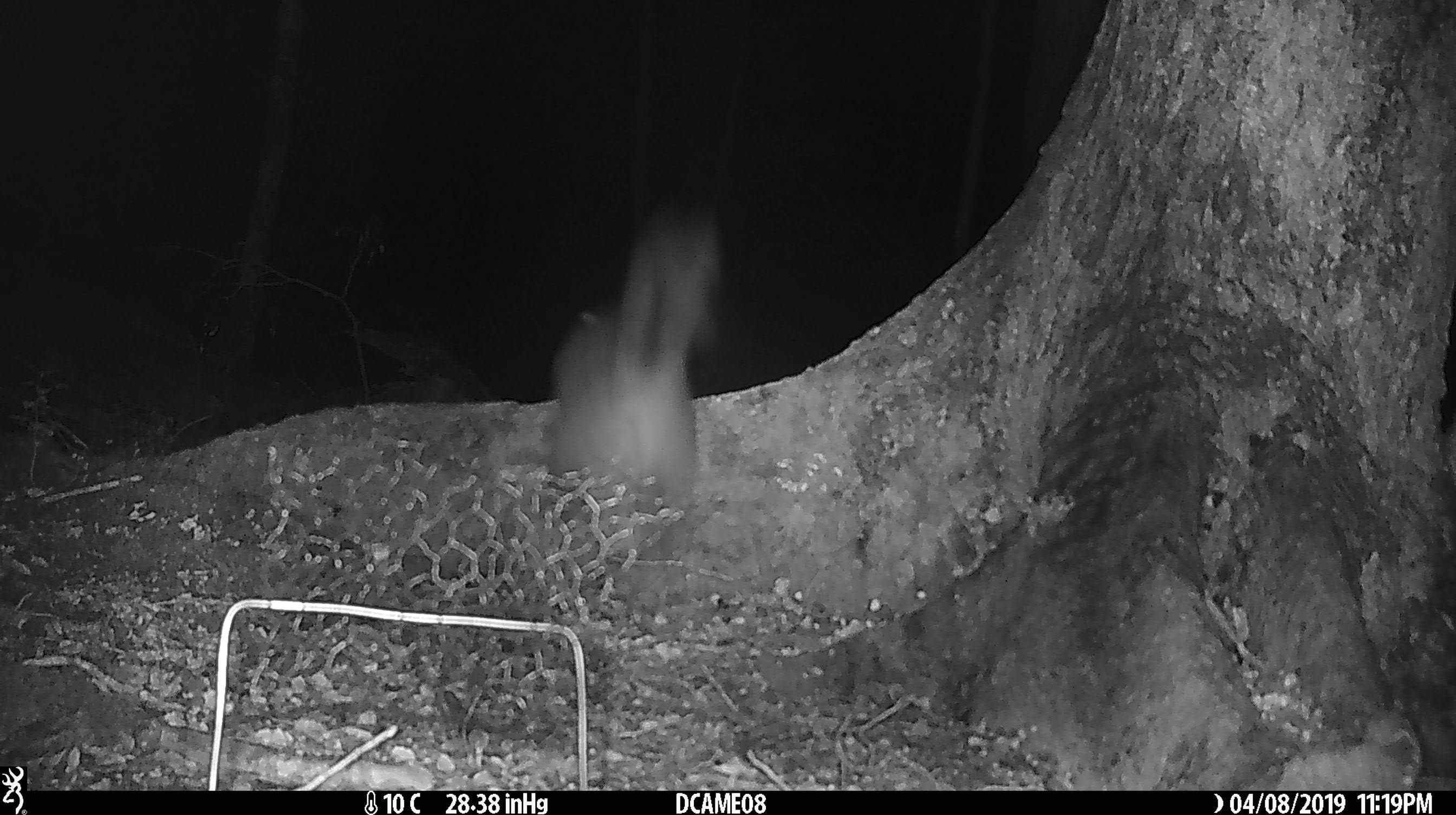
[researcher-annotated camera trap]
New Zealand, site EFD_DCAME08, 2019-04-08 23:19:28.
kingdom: Animalia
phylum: Chordata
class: Mammalia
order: Diprotodontia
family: Phalangeridae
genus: Trichosurus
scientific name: Trichosurus vulpecula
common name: common brushtail possum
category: possum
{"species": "possum (common brushtail possum) (Trichosurus vulpecula)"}